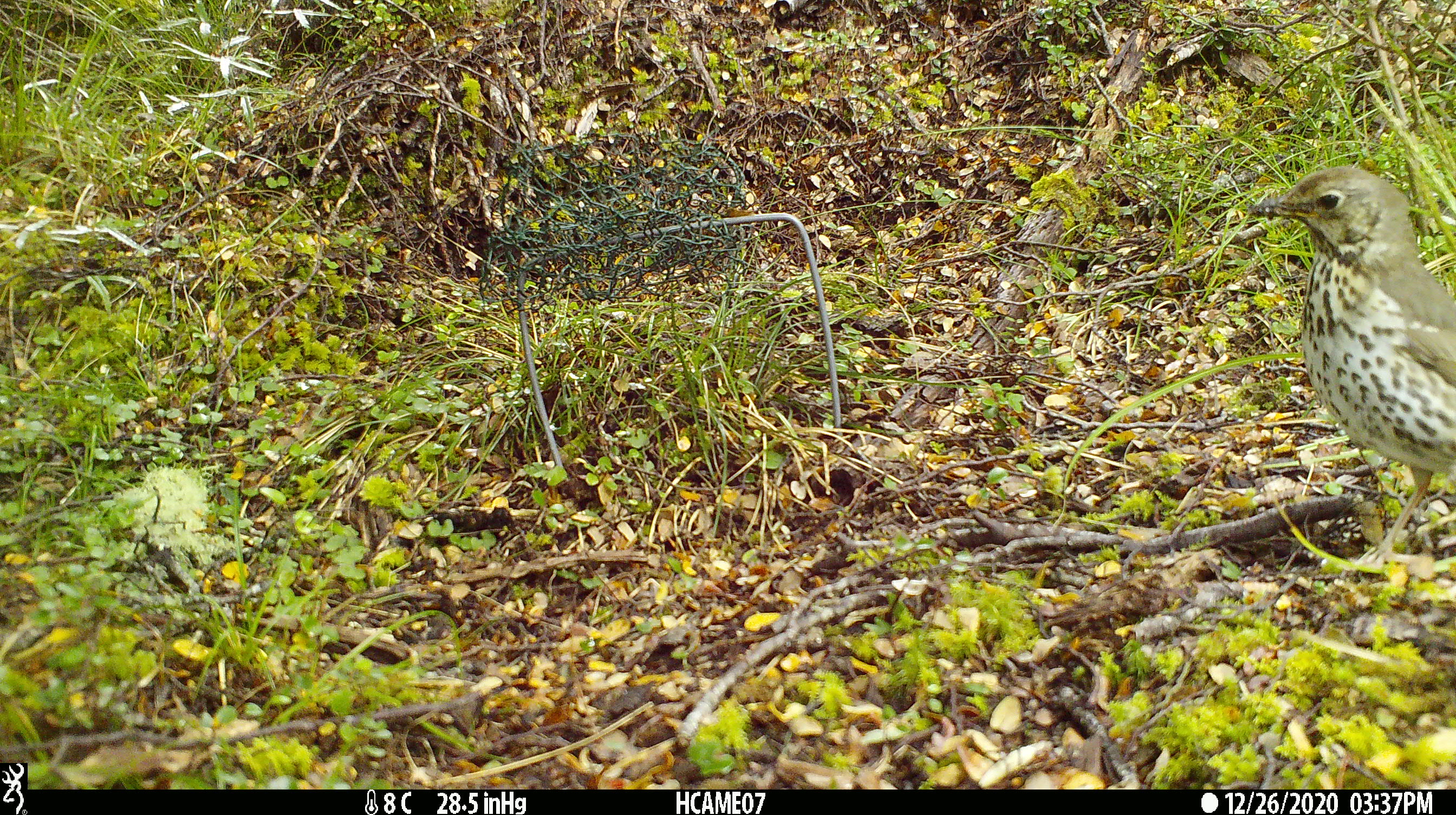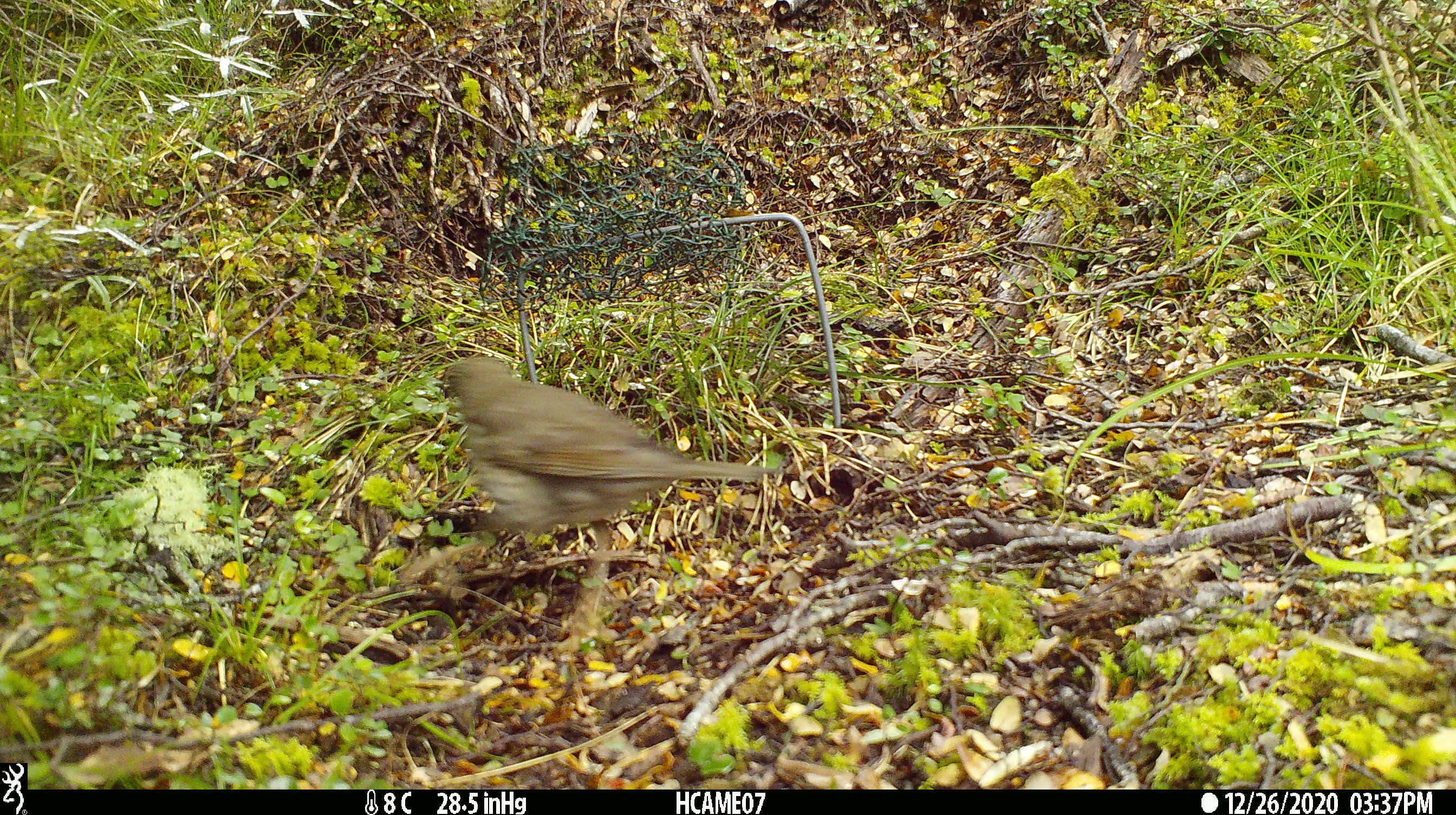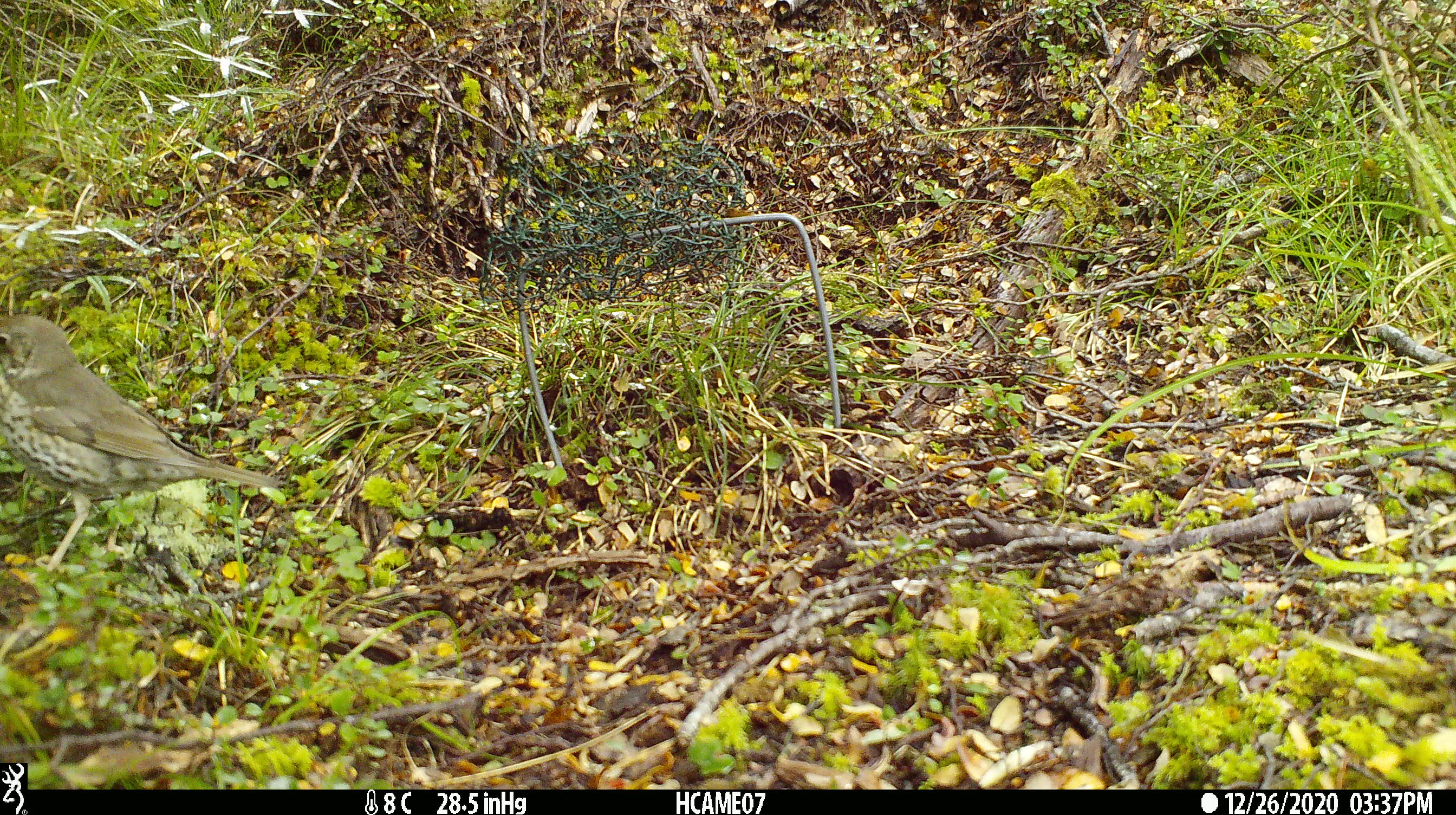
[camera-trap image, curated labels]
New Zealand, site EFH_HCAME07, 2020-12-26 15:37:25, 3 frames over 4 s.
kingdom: Animalia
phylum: Chordata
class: Aves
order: Passeriformes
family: Turdidae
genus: Turdus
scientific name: Turdus philomelos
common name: song thrush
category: thrush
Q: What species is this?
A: Thrush (song thrush) (Turdus philomelos).